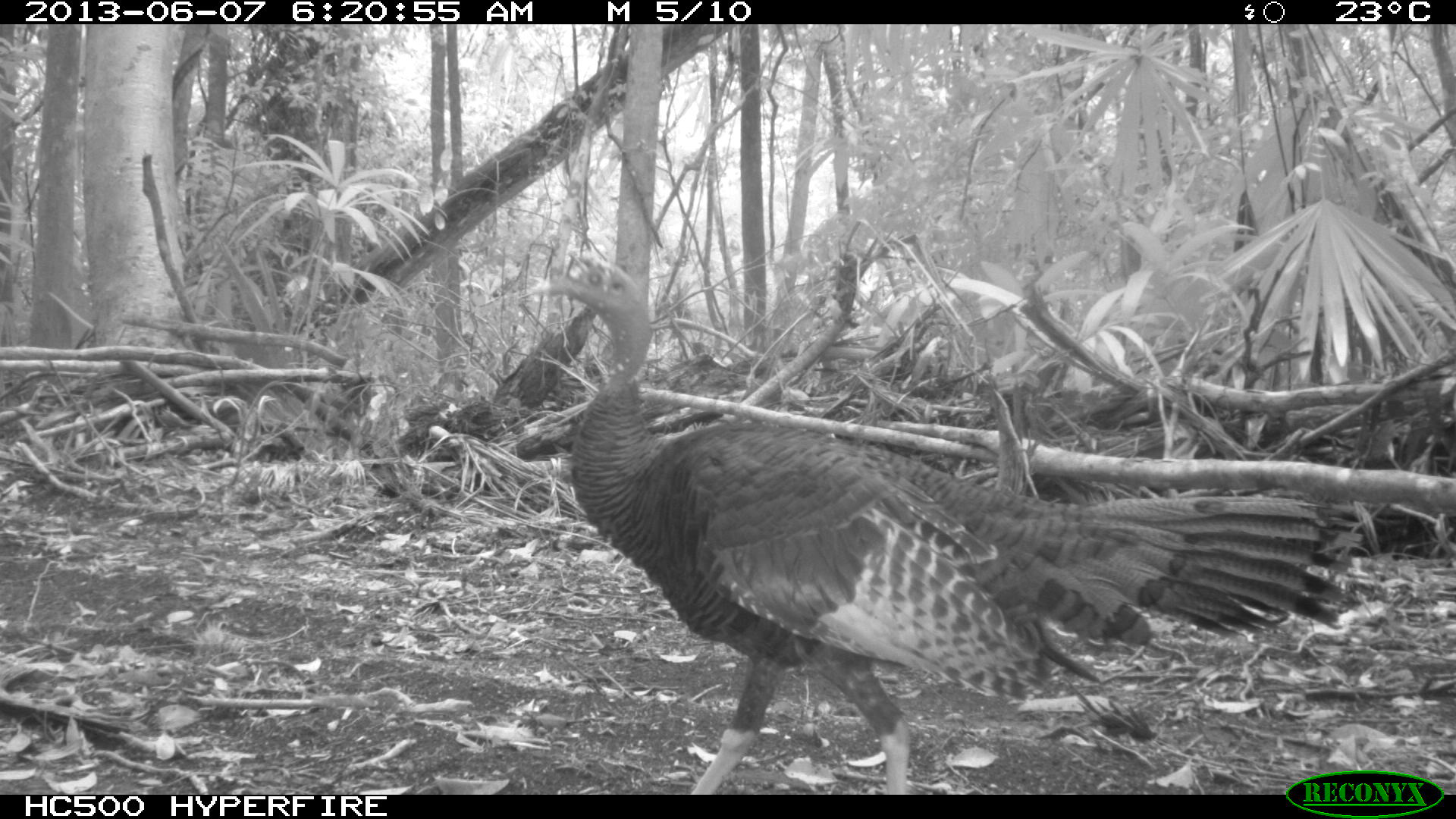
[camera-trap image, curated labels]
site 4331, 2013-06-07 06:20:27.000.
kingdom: Animalia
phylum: Chordata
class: Aves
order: Galliformes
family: Phasianidae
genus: Meleagris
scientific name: Meleagris ocellata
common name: ocellated turkey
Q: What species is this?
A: Meleagris ocellata (ocellated turkey).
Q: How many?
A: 1.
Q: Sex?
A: Male.